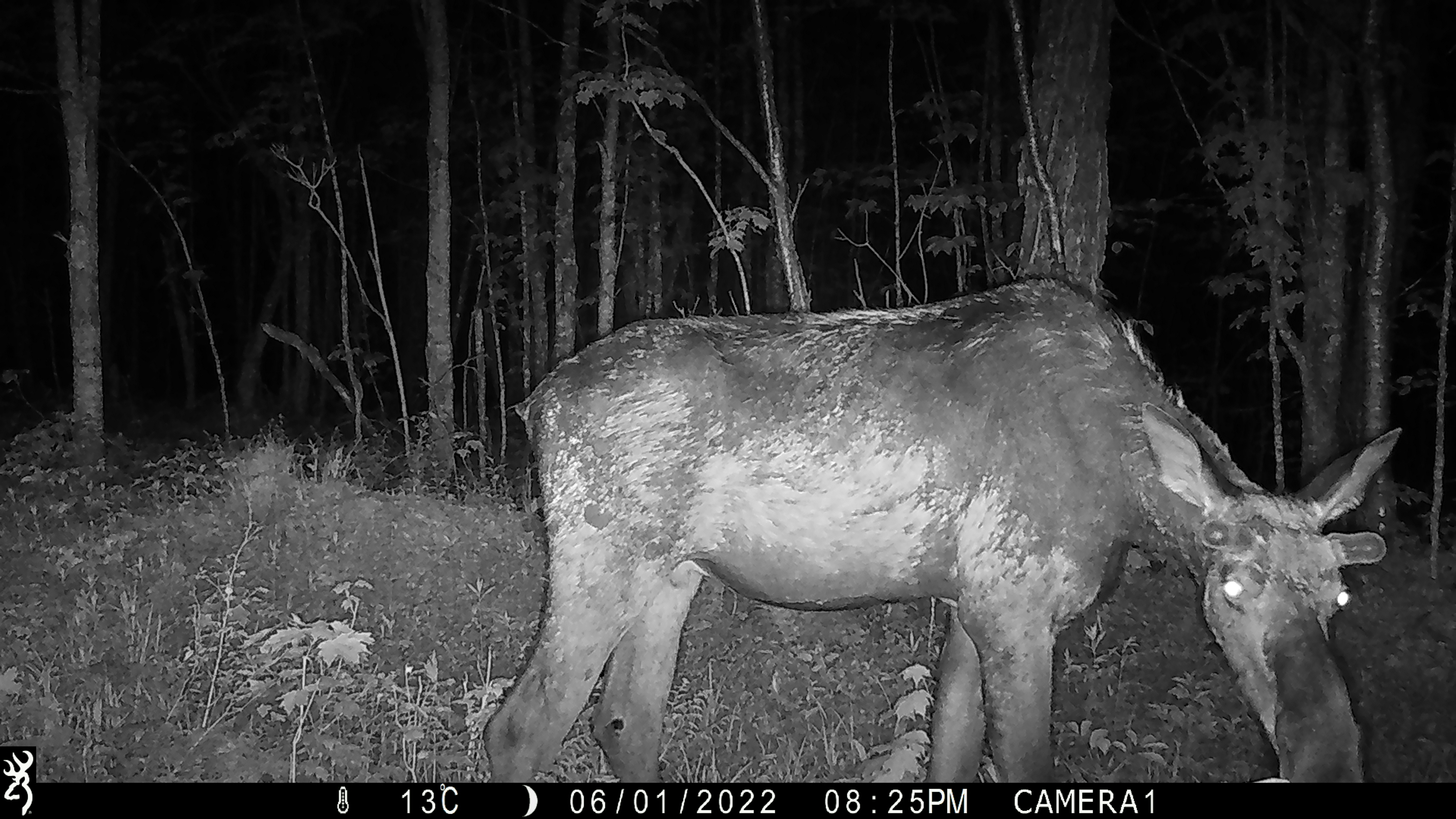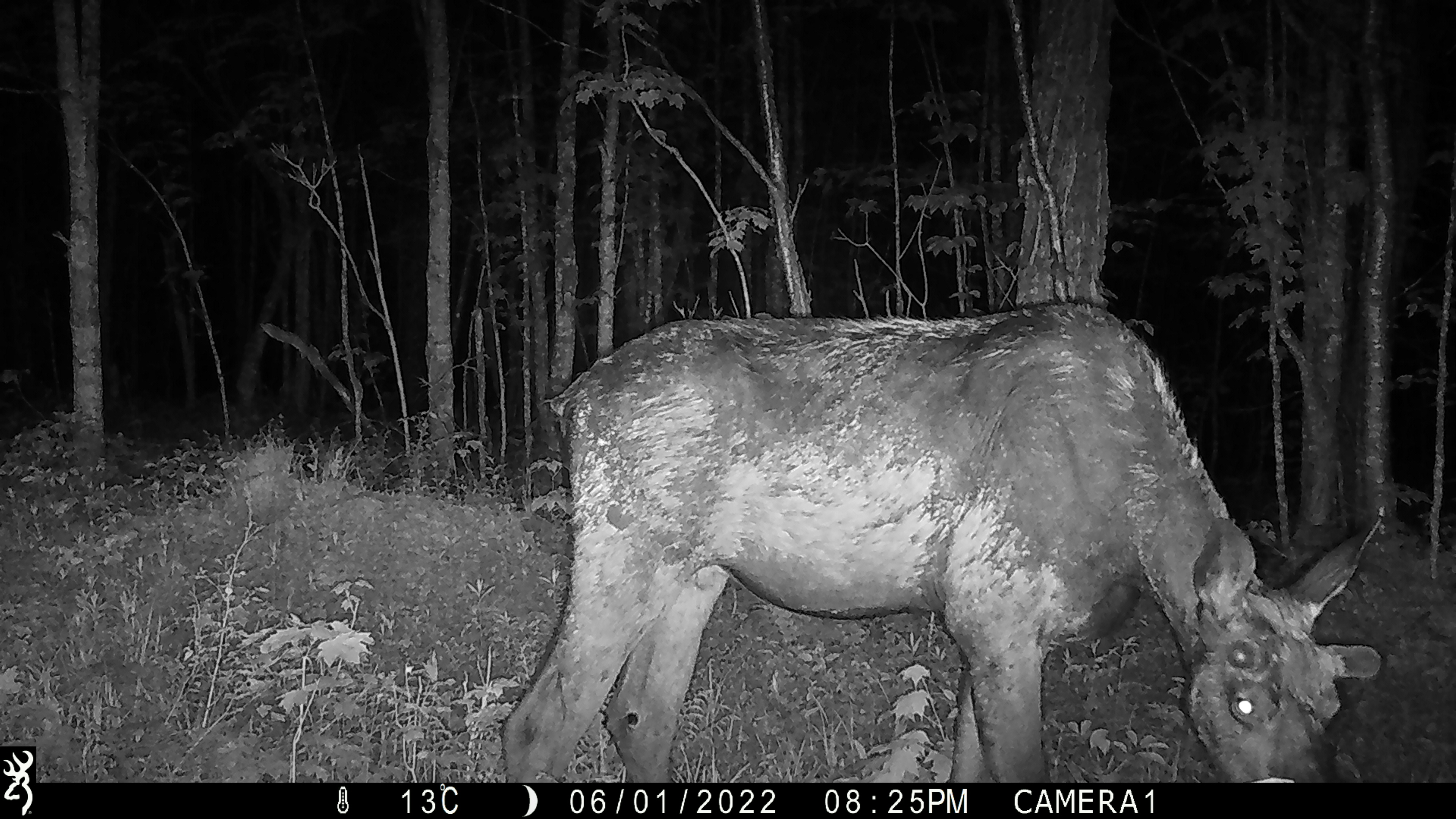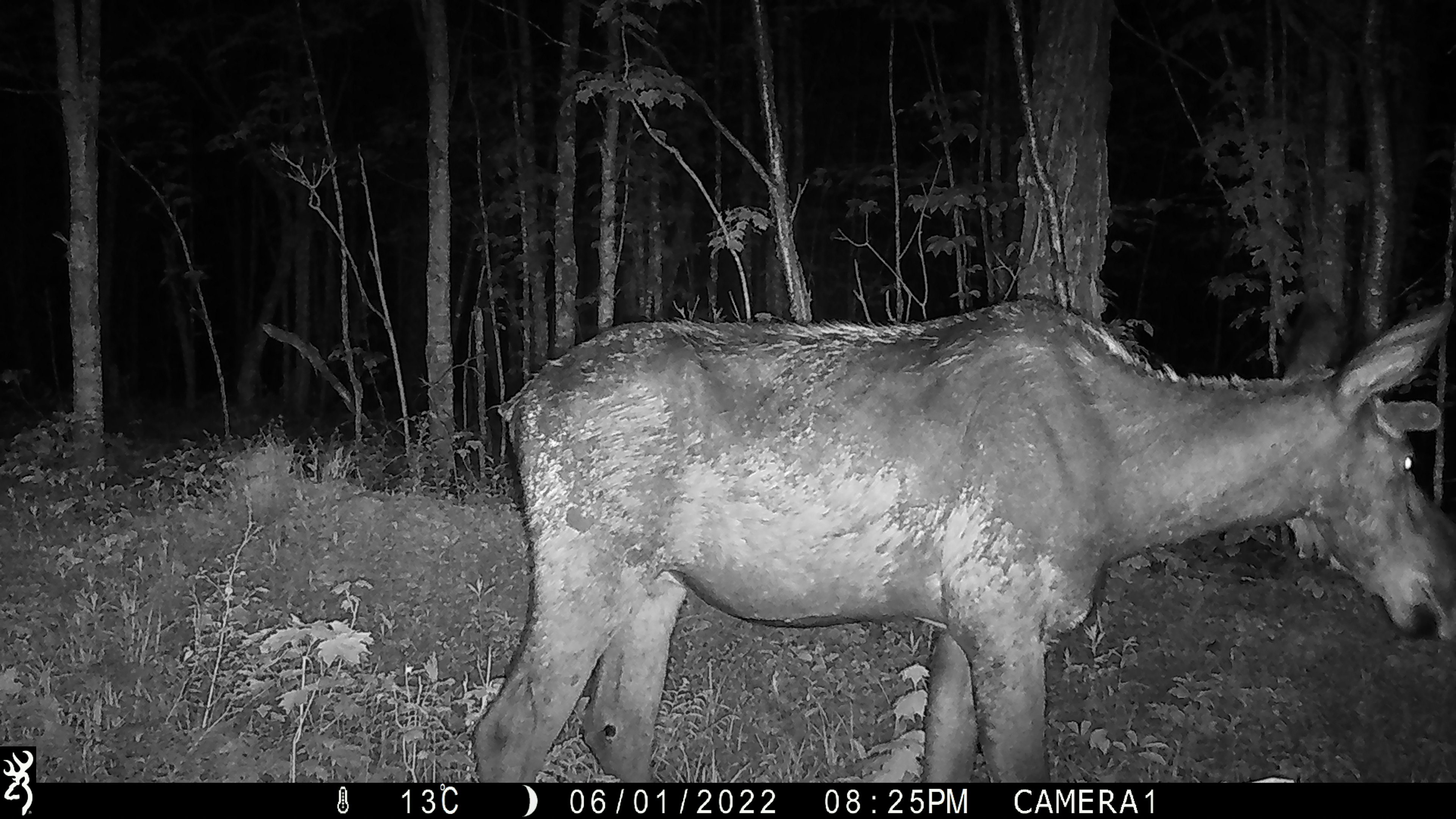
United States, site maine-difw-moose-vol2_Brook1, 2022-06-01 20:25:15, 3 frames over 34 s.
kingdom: Animalia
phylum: Chordata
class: Mammalia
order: Artiodactyla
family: Cervidae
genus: Alces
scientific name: Alces alces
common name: moose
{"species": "moose (Alces alces)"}